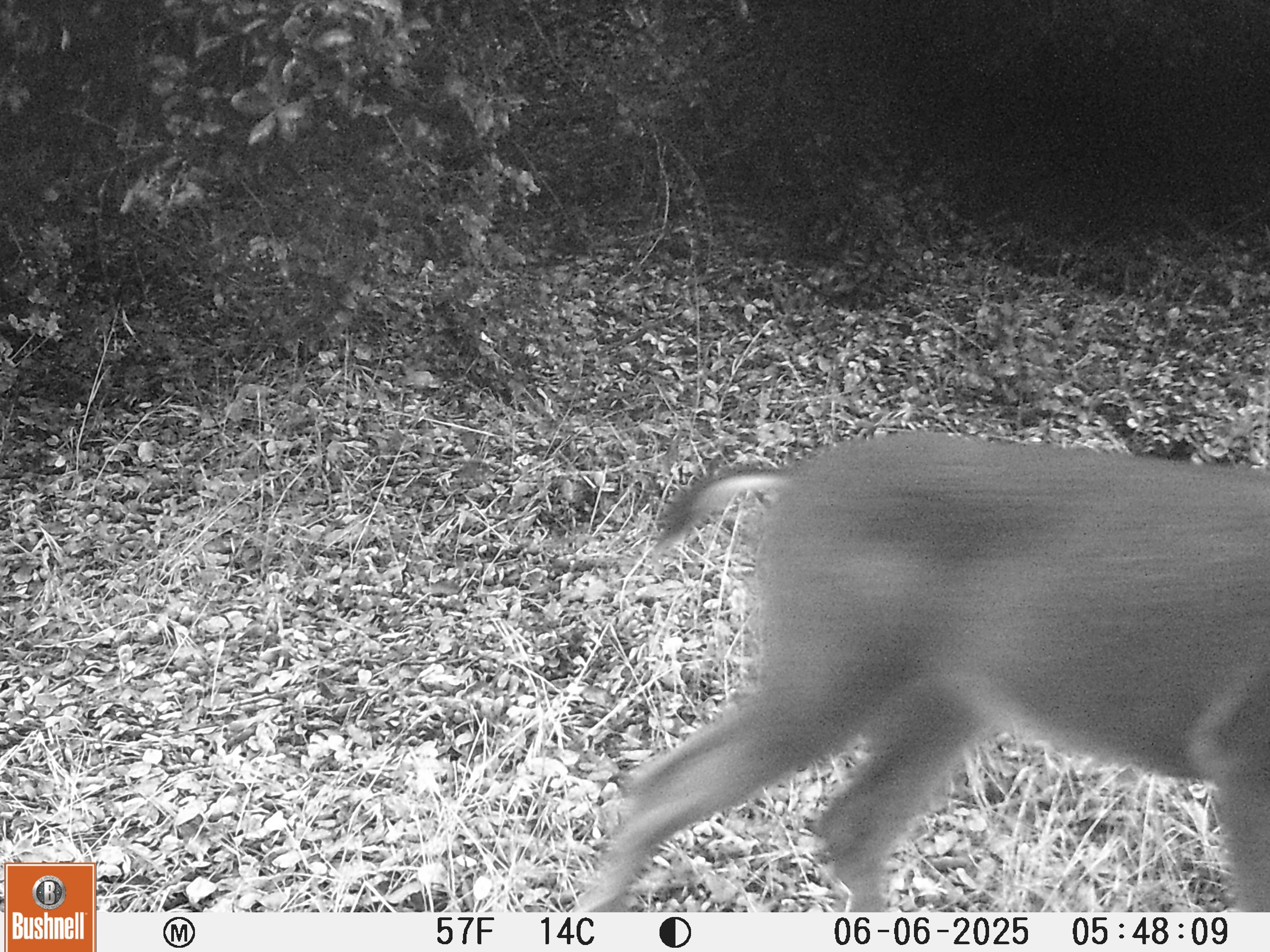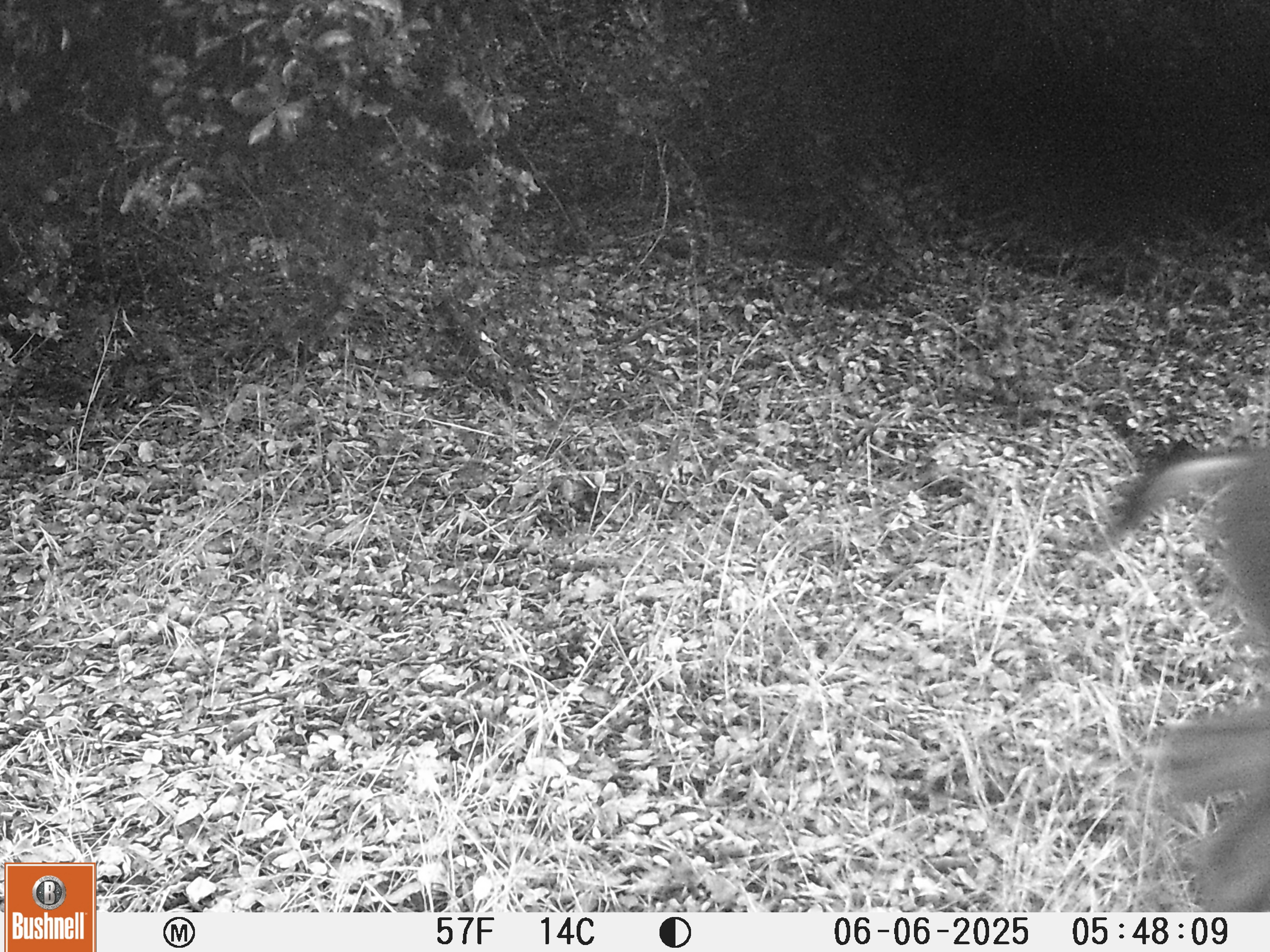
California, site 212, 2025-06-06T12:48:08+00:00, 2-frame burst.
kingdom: Animalia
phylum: Chordata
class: Mammalia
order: Artiodactyla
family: Cervidae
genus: Odocoileus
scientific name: Odocoileus hemionus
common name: mule deer